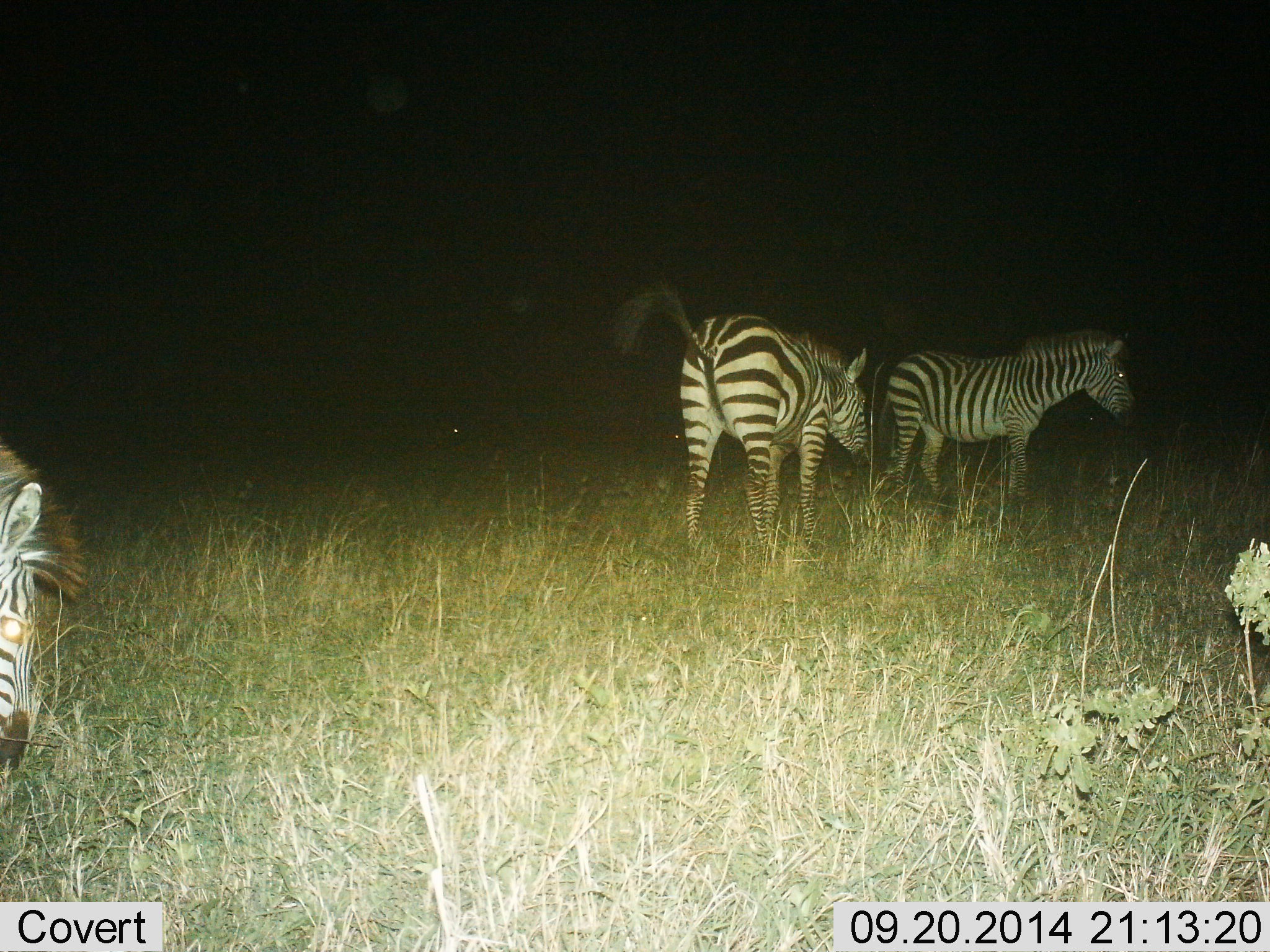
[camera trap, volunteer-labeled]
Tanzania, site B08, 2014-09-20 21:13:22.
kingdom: Animalia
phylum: Chordata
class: Mammalia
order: Perissodactyla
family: Equidae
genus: Equus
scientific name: Equus quagga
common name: plains zebra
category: zebra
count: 3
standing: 60%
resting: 0%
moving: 40%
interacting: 10%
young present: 0%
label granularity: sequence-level